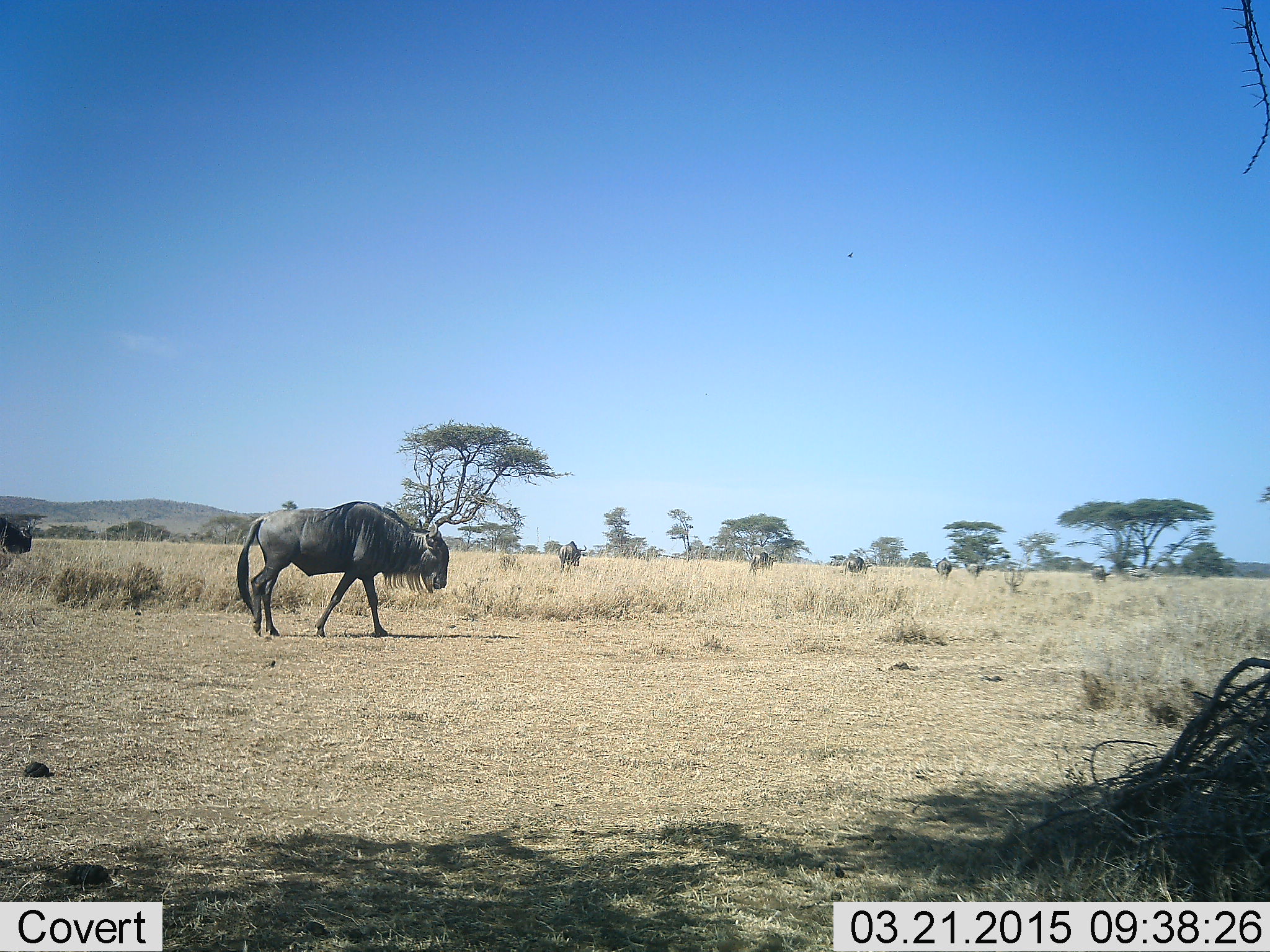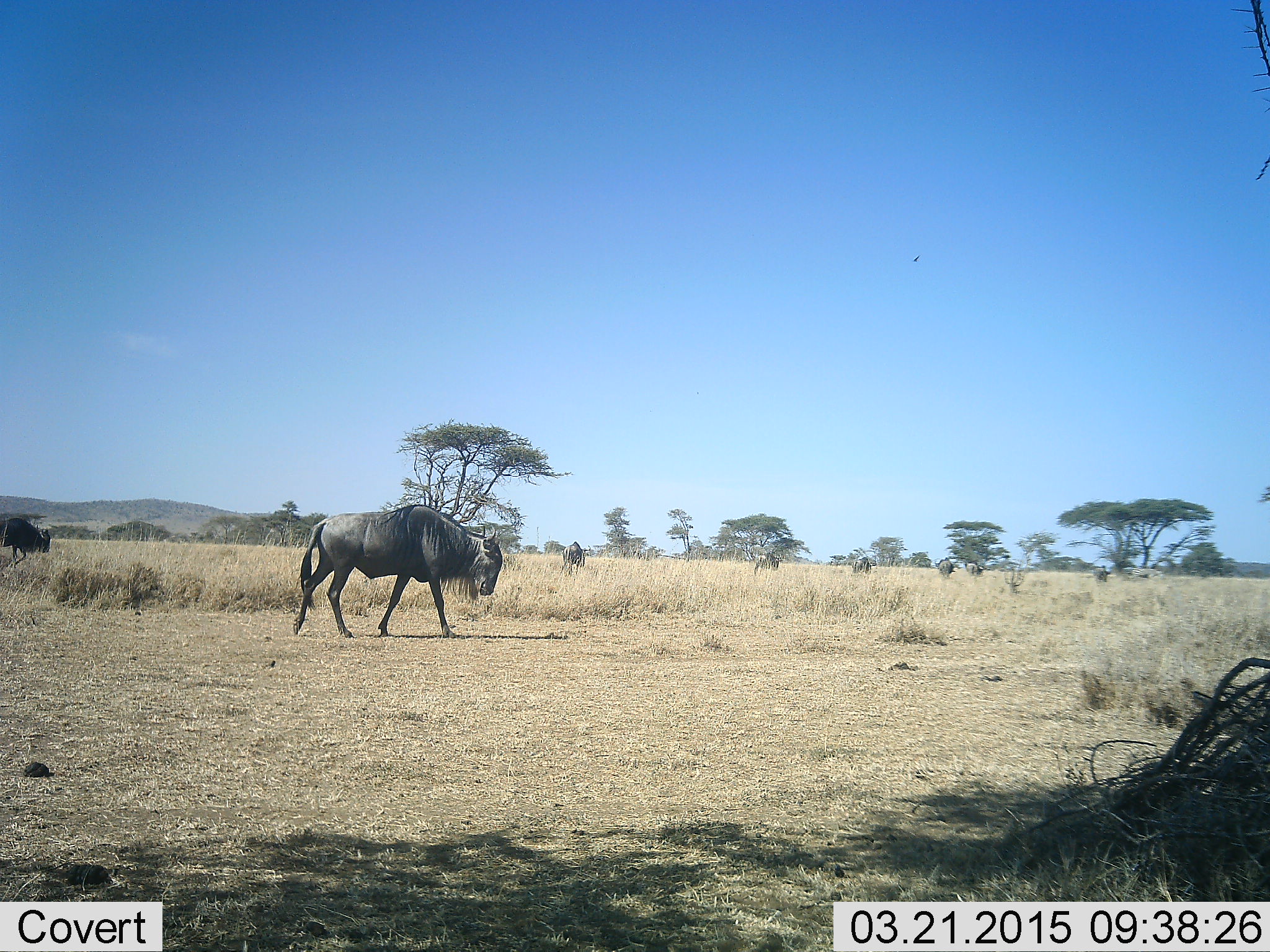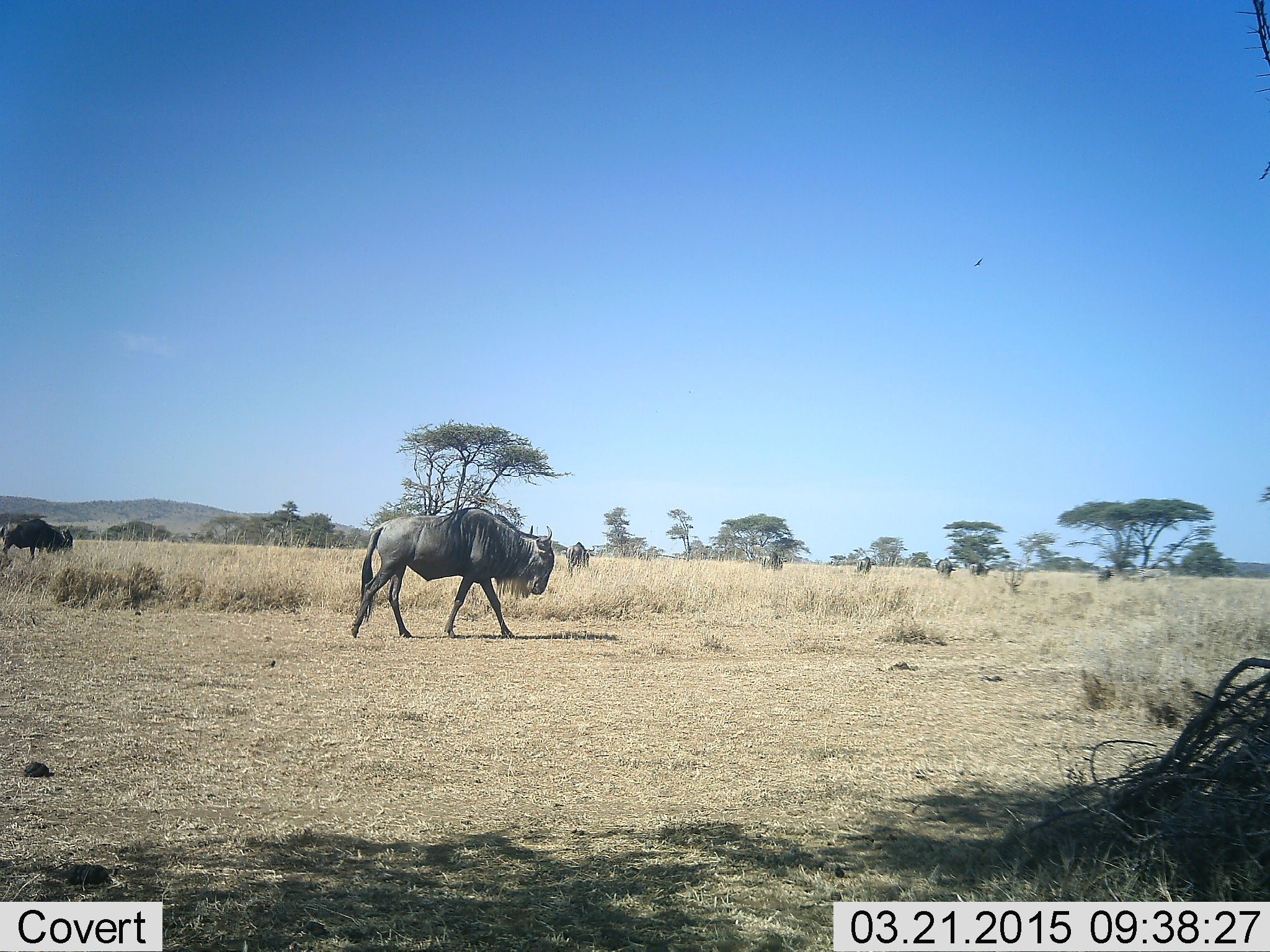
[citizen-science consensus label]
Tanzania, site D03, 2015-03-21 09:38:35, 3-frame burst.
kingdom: Animalia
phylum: Chordata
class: Mammalia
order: Artiodactyla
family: Bovidae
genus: Connochaetes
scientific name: Connochaetes taurinus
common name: blue wildebeest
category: wildebeest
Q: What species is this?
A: Wildebeest (blue wildebeest) (Connochaetes taurinus).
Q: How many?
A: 8.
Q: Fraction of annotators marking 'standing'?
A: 20%.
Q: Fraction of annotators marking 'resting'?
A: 0%.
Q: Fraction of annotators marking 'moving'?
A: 100%.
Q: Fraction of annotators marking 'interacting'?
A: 0%.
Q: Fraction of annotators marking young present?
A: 0%.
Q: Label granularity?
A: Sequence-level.